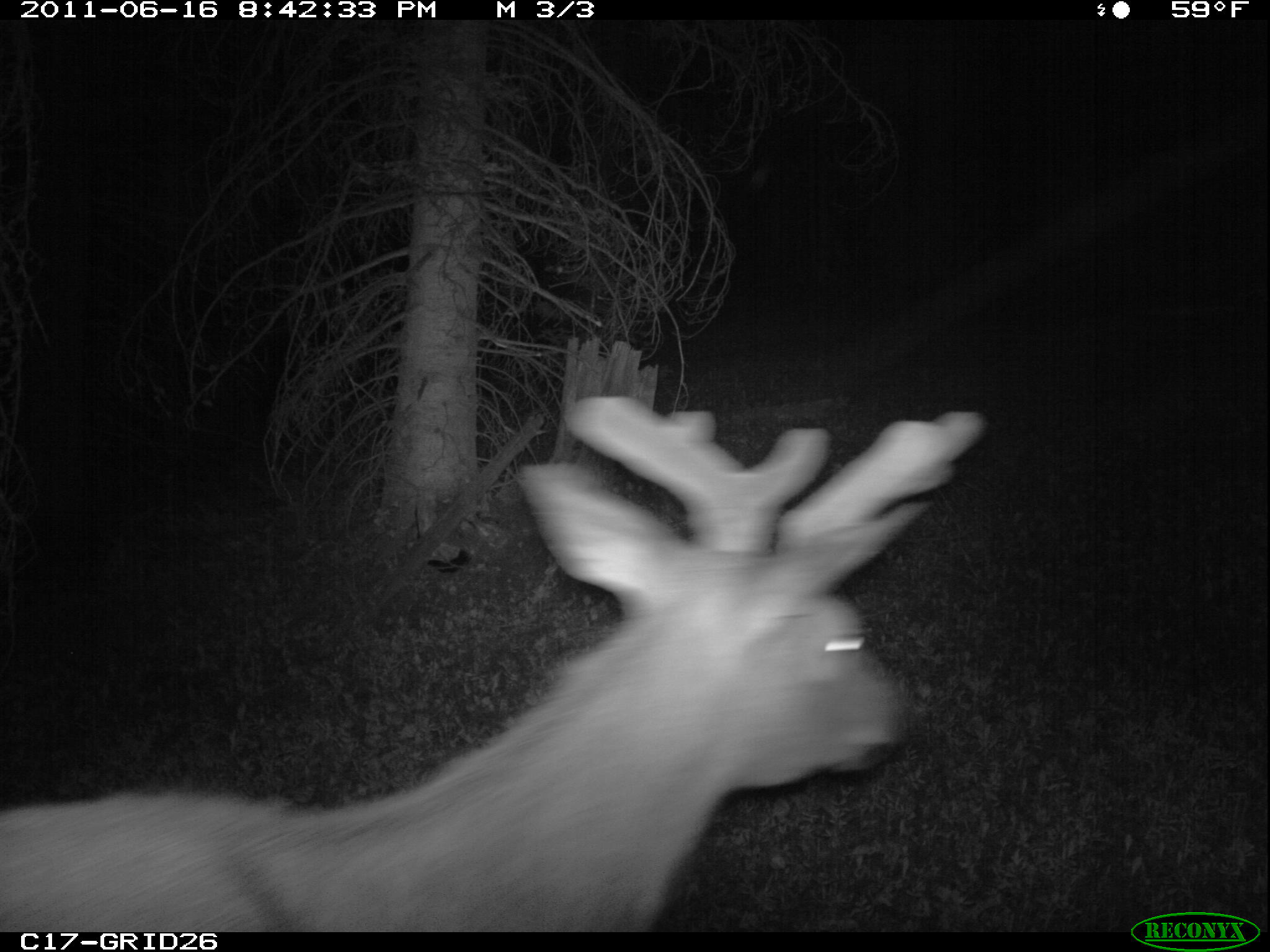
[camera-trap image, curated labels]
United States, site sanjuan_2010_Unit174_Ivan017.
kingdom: Animalia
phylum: Chordata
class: Mammalia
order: Artiodactyla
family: Cervidae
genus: Cervus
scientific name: Cervus elaphus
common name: red deer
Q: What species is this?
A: Cervus elaphus (red deer).